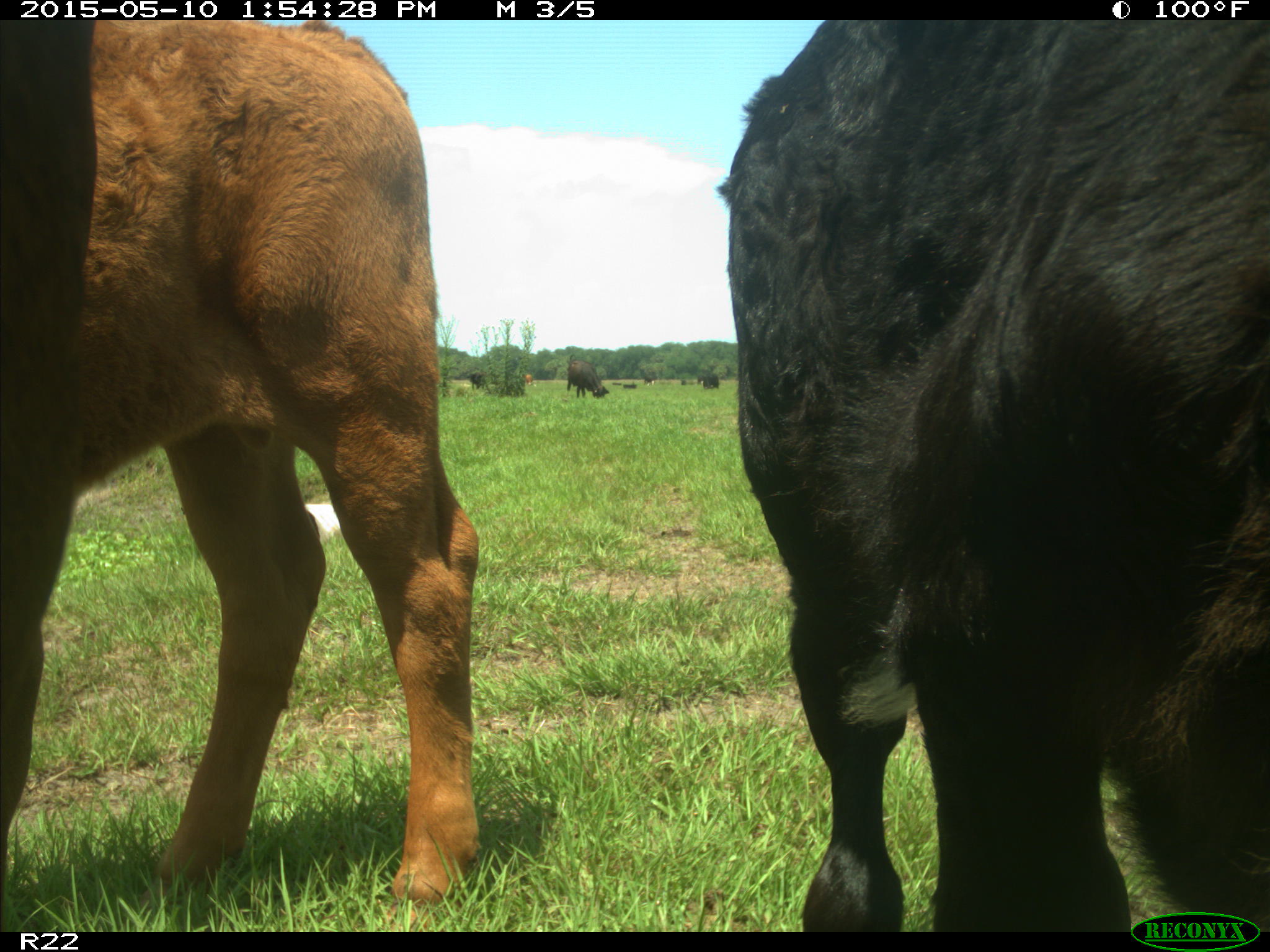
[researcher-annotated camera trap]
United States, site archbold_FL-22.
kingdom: Animalia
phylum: Chordata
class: Mammalia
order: Artiodactyla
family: Bovidae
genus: Bos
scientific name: Bos taurus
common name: domestic cow